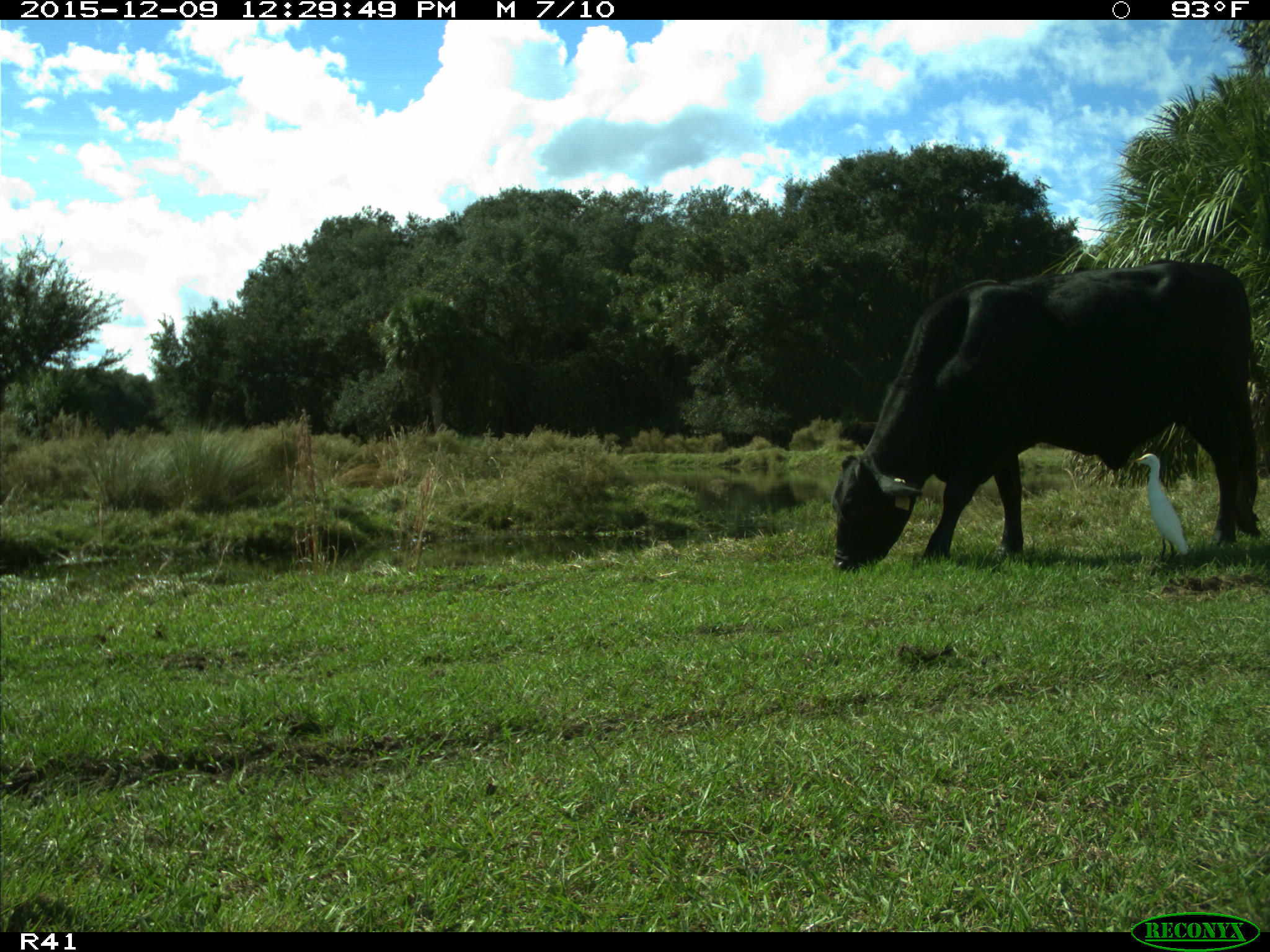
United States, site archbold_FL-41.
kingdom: Animalia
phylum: Chordata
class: Mammalia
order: Artiodactyla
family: Bovidae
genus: Bos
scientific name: Bos taurus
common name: domestic cow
Bos taurus (domestic cow).